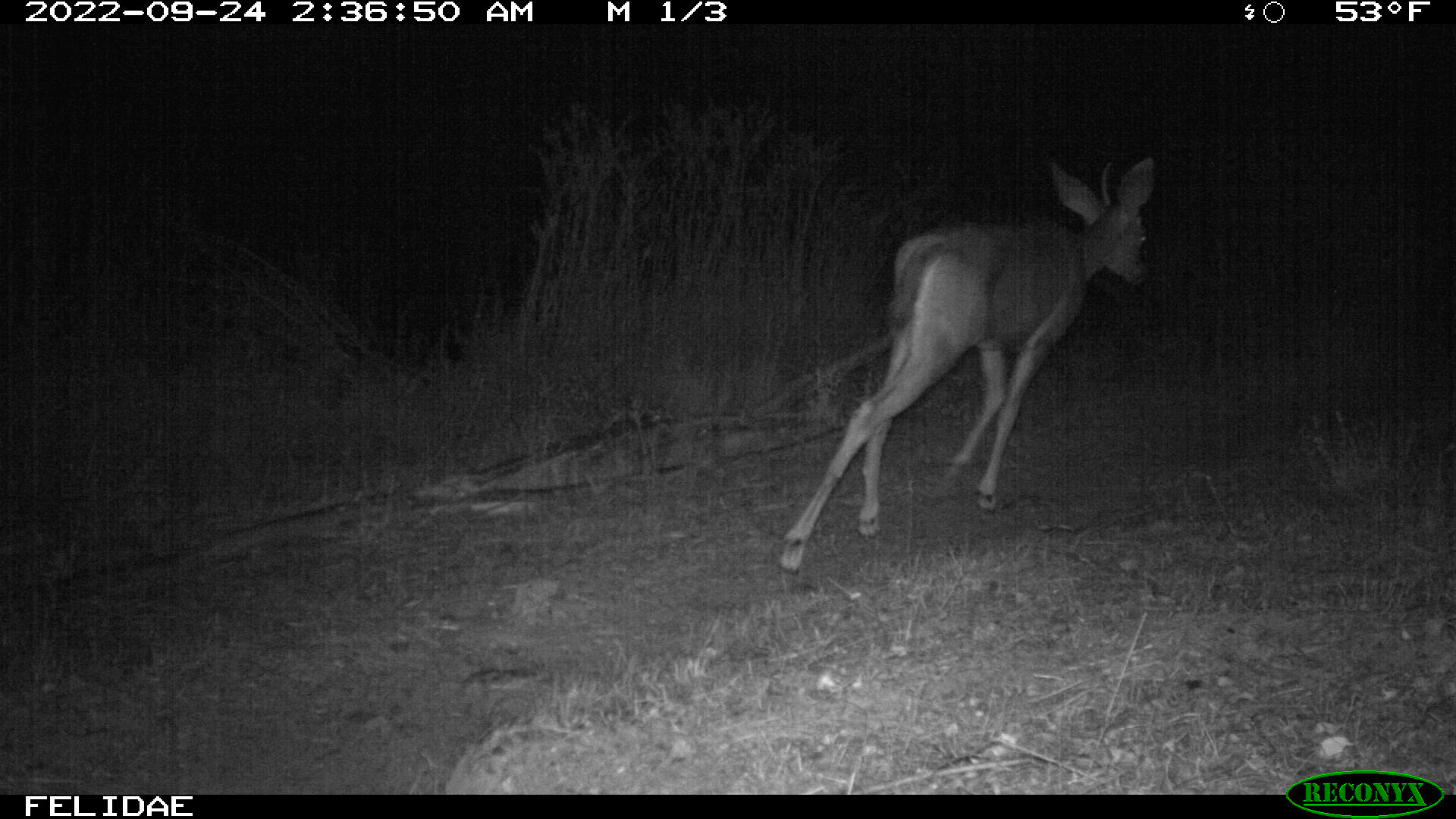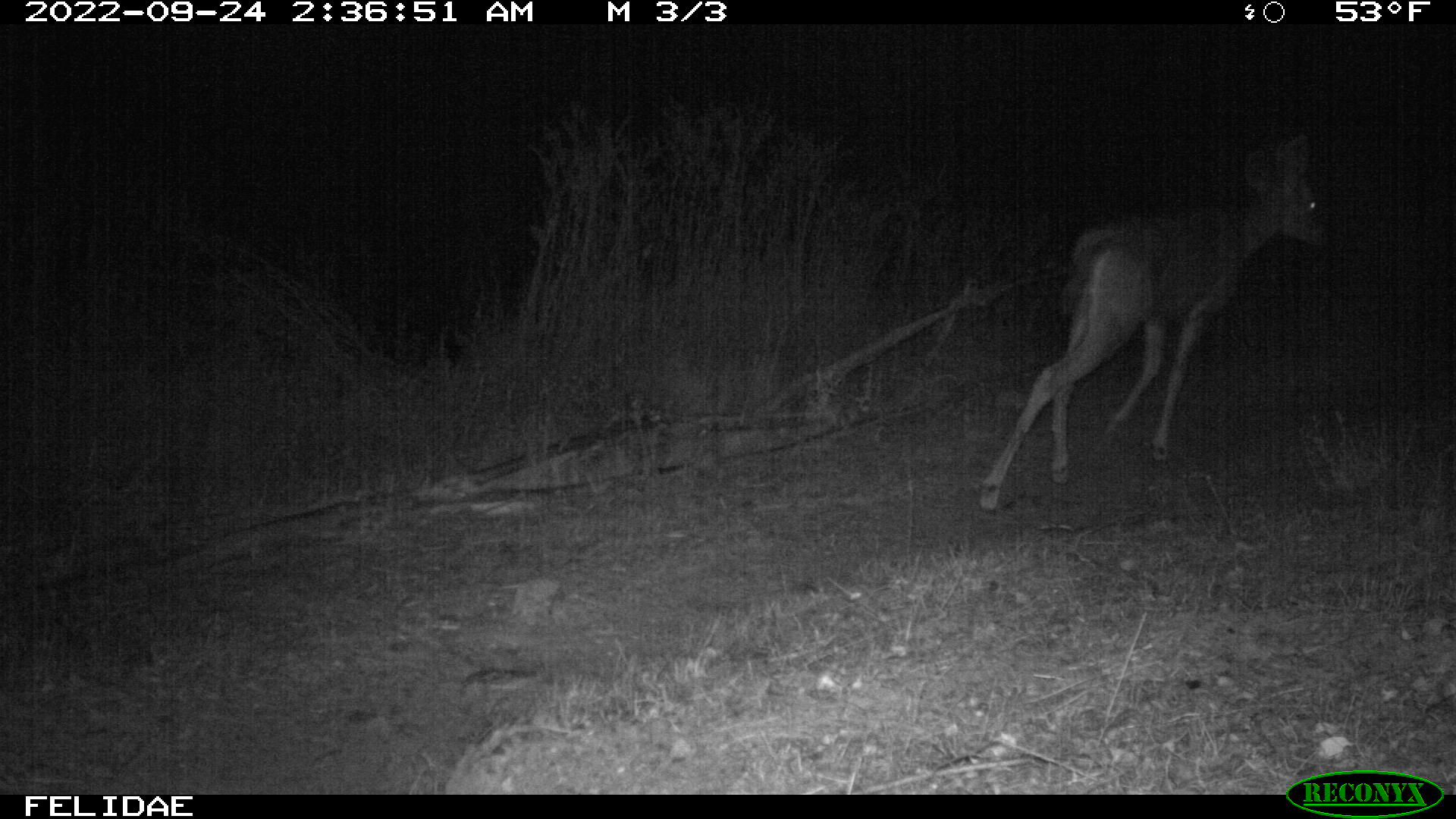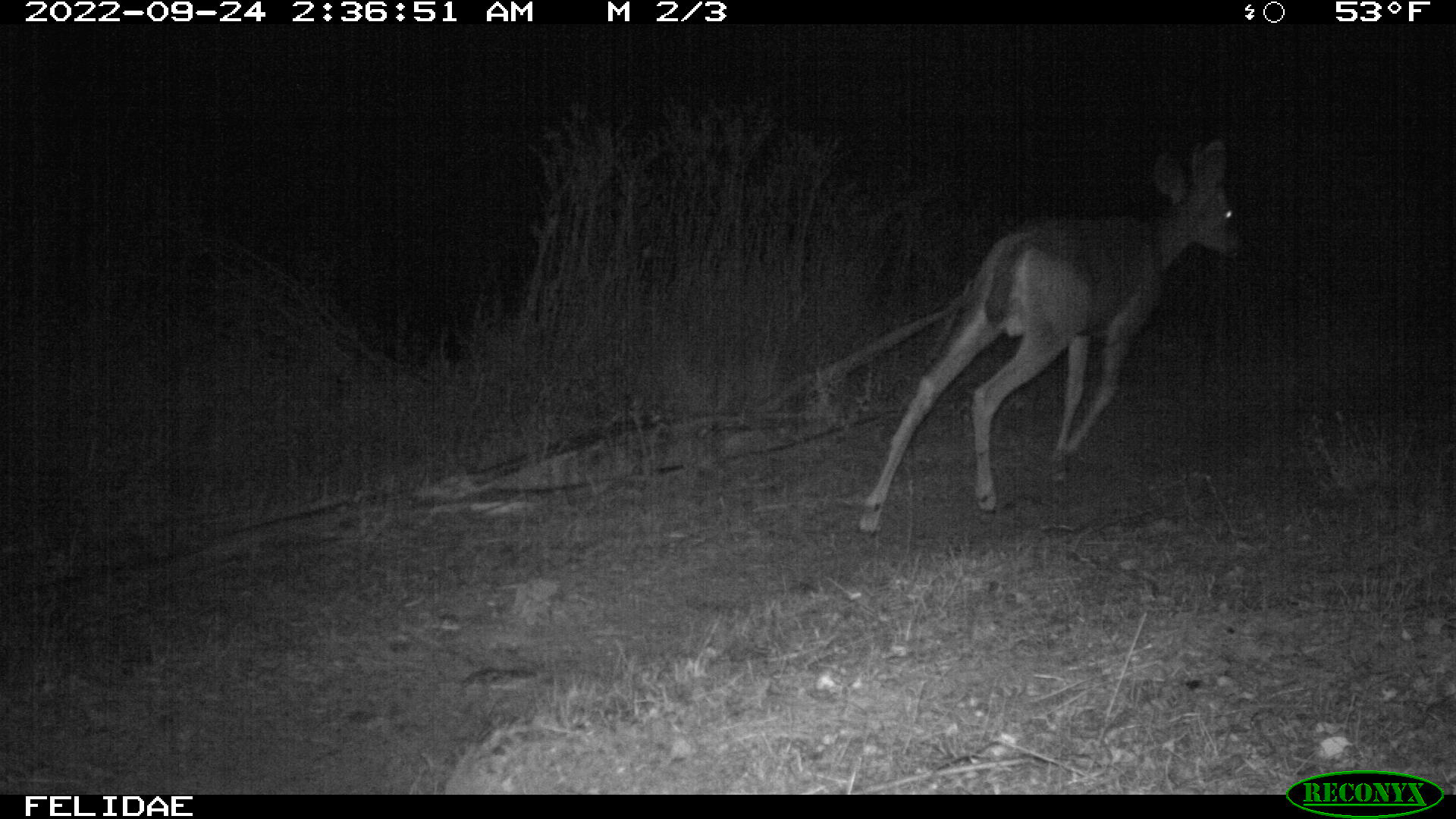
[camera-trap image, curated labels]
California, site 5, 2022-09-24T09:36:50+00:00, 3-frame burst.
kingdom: Animalia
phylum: Chordata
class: Mammalia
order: Artiodactyla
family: Cervidae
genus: Odocoileus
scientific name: Odocoileus hemionus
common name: mule deer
Mule deer (Odocoileus hemionus).